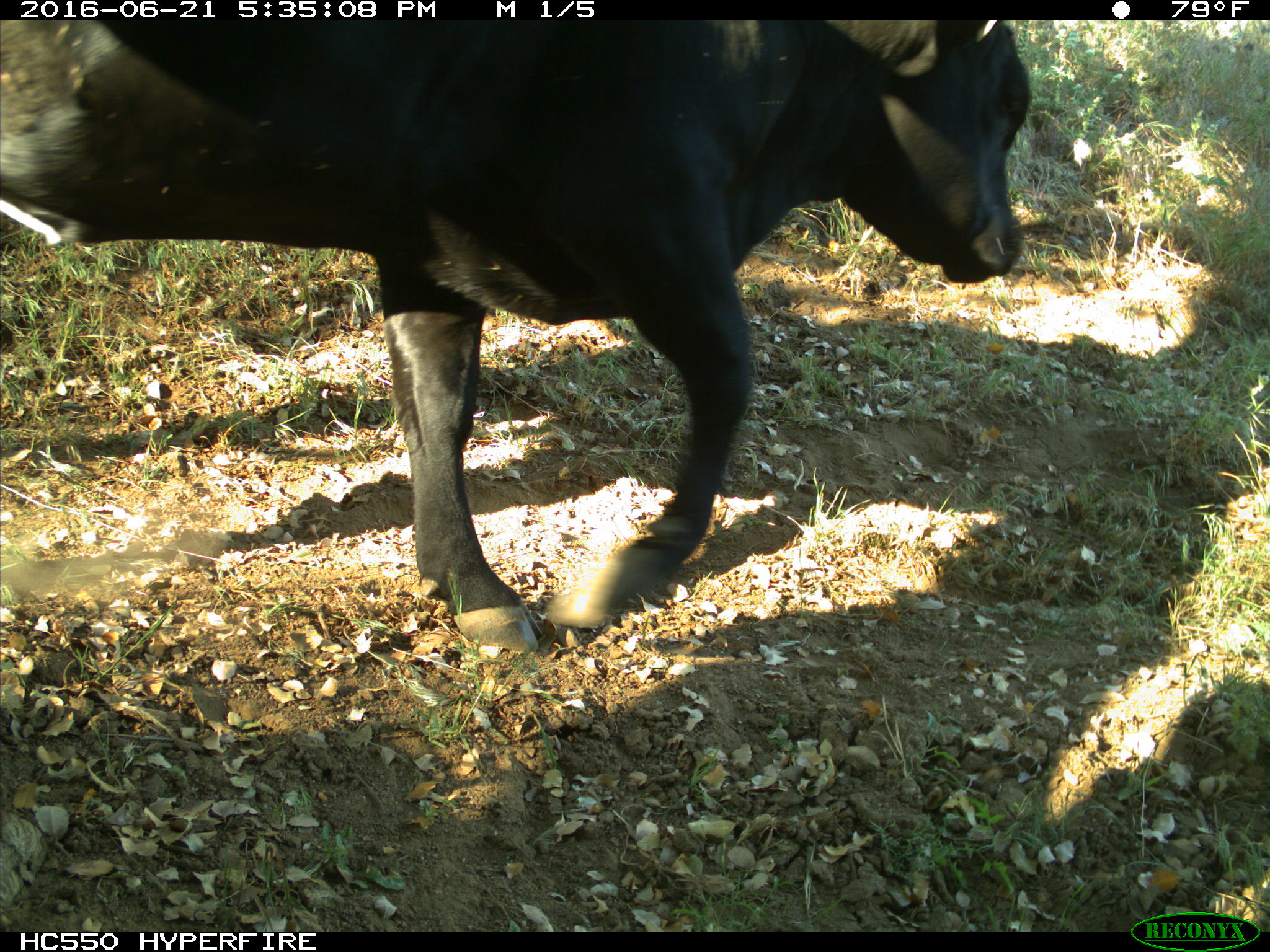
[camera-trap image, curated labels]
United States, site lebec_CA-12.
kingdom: Animalia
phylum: Chordata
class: Mammalia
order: Artiodactyla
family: Bovidae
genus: Bos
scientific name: Bos taurus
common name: domestic cow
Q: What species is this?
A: Bos taurus (domestic cow).